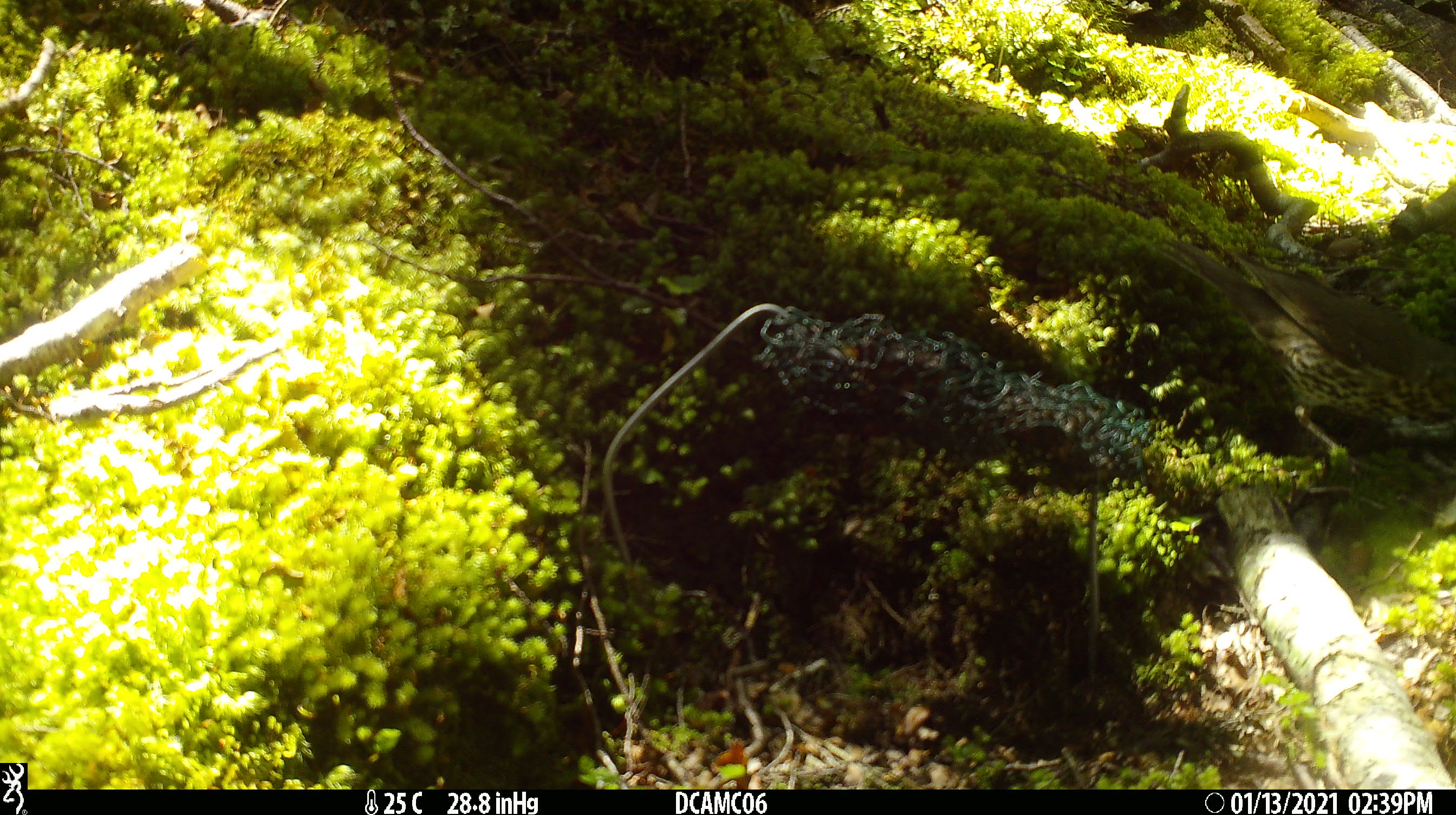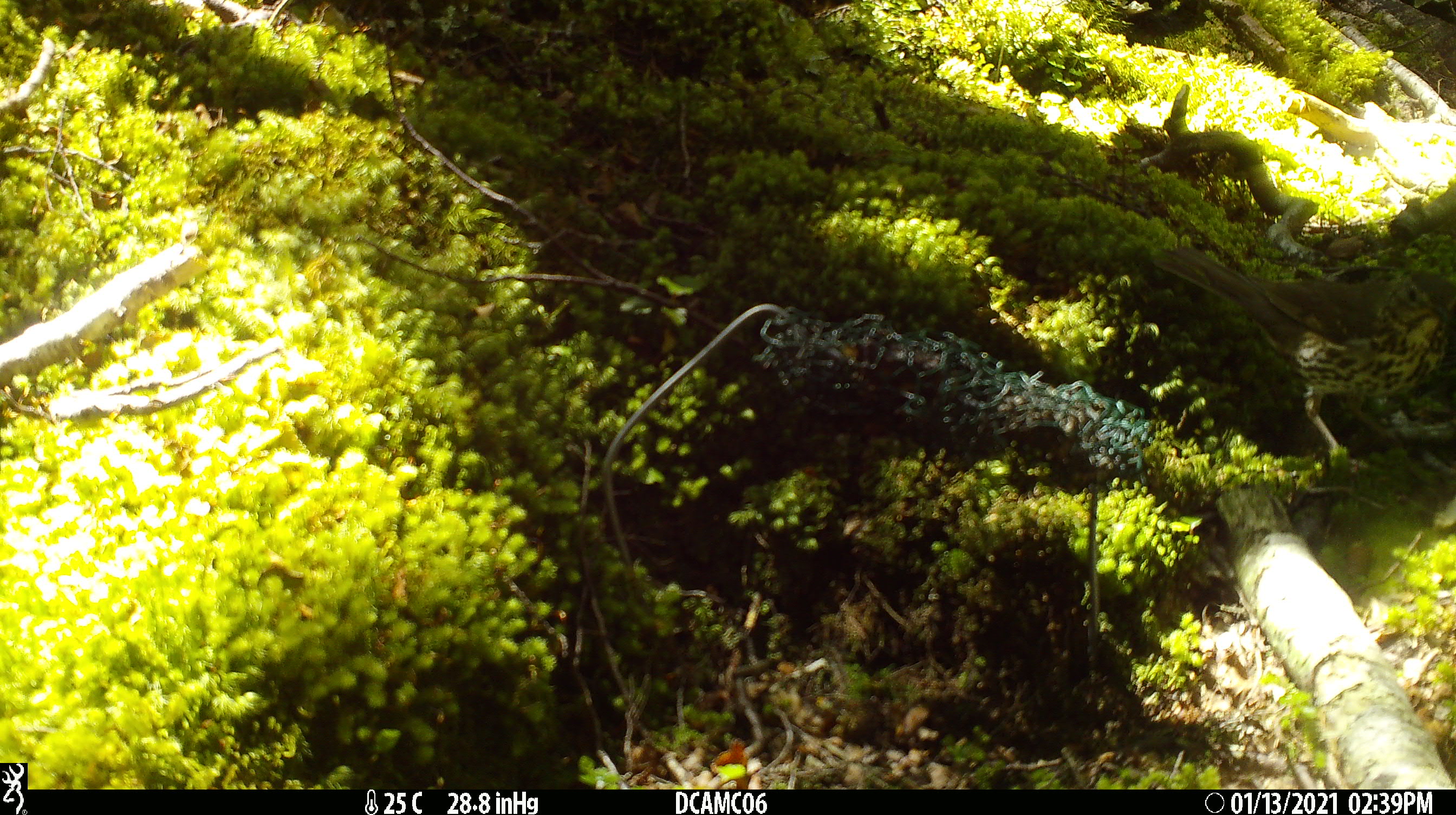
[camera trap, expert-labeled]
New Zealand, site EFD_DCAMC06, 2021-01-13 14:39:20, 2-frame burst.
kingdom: Animalia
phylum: Chordata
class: Aves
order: Passeriformes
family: Turdidae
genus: Turdus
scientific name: Turdus philomelos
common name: song thrush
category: thrush